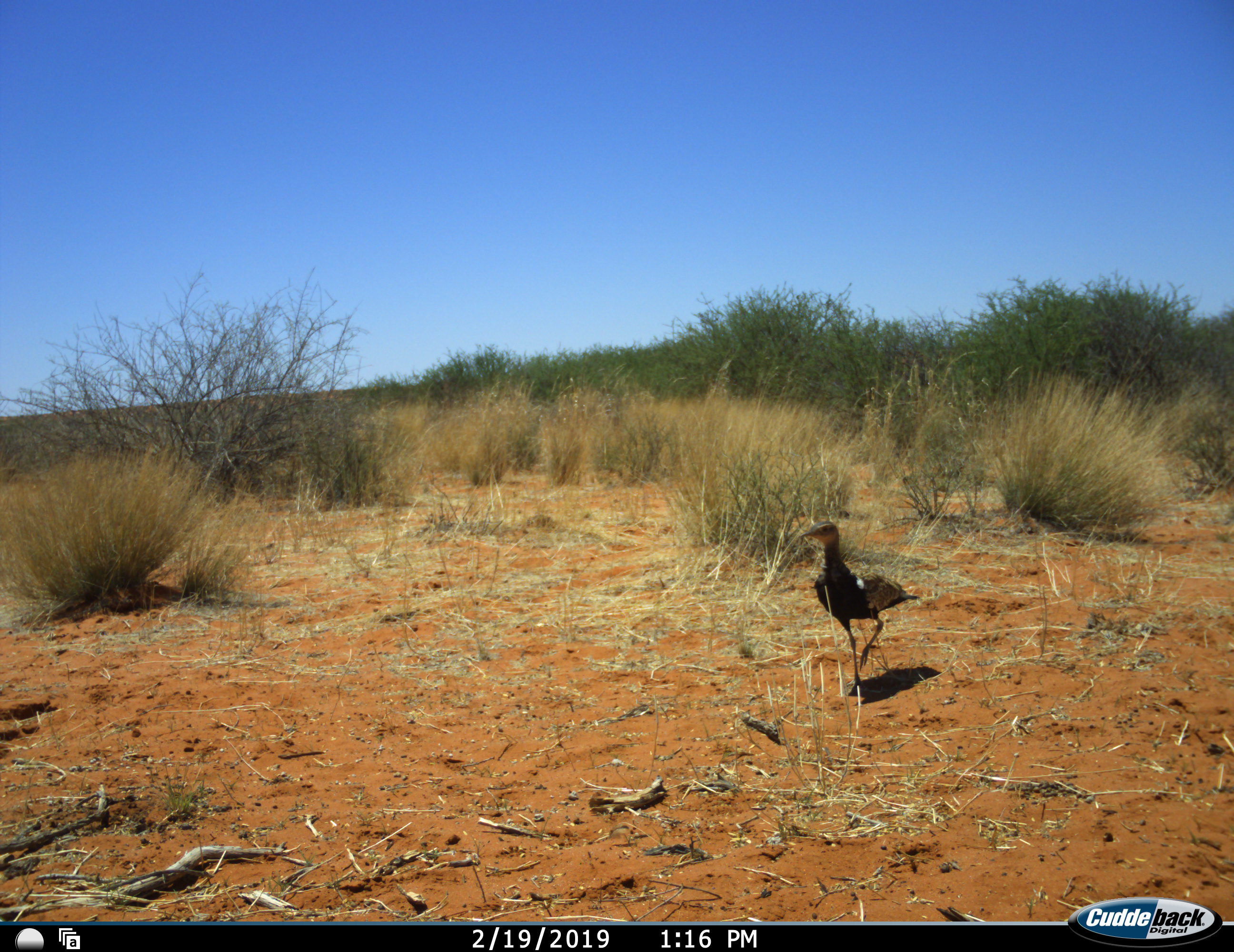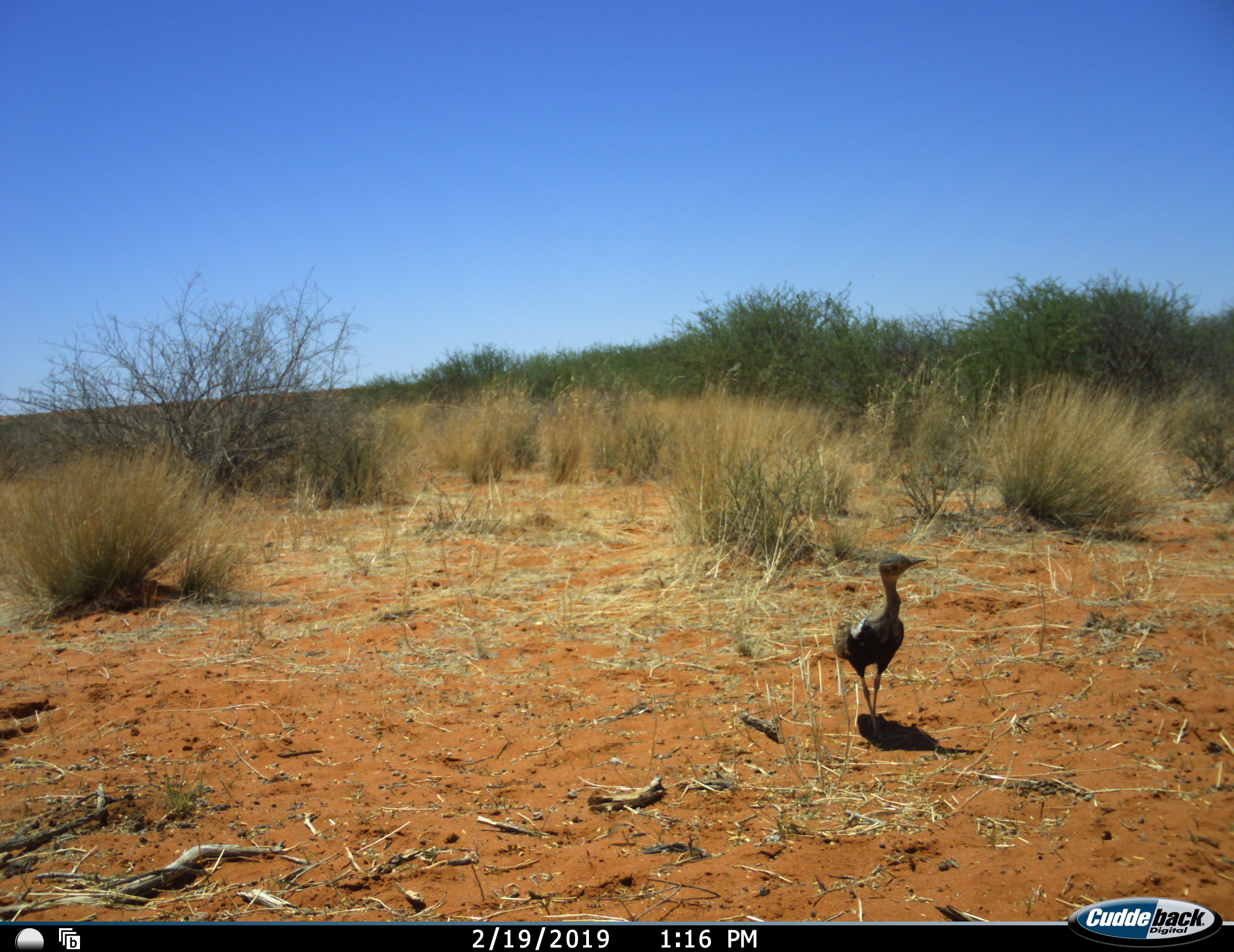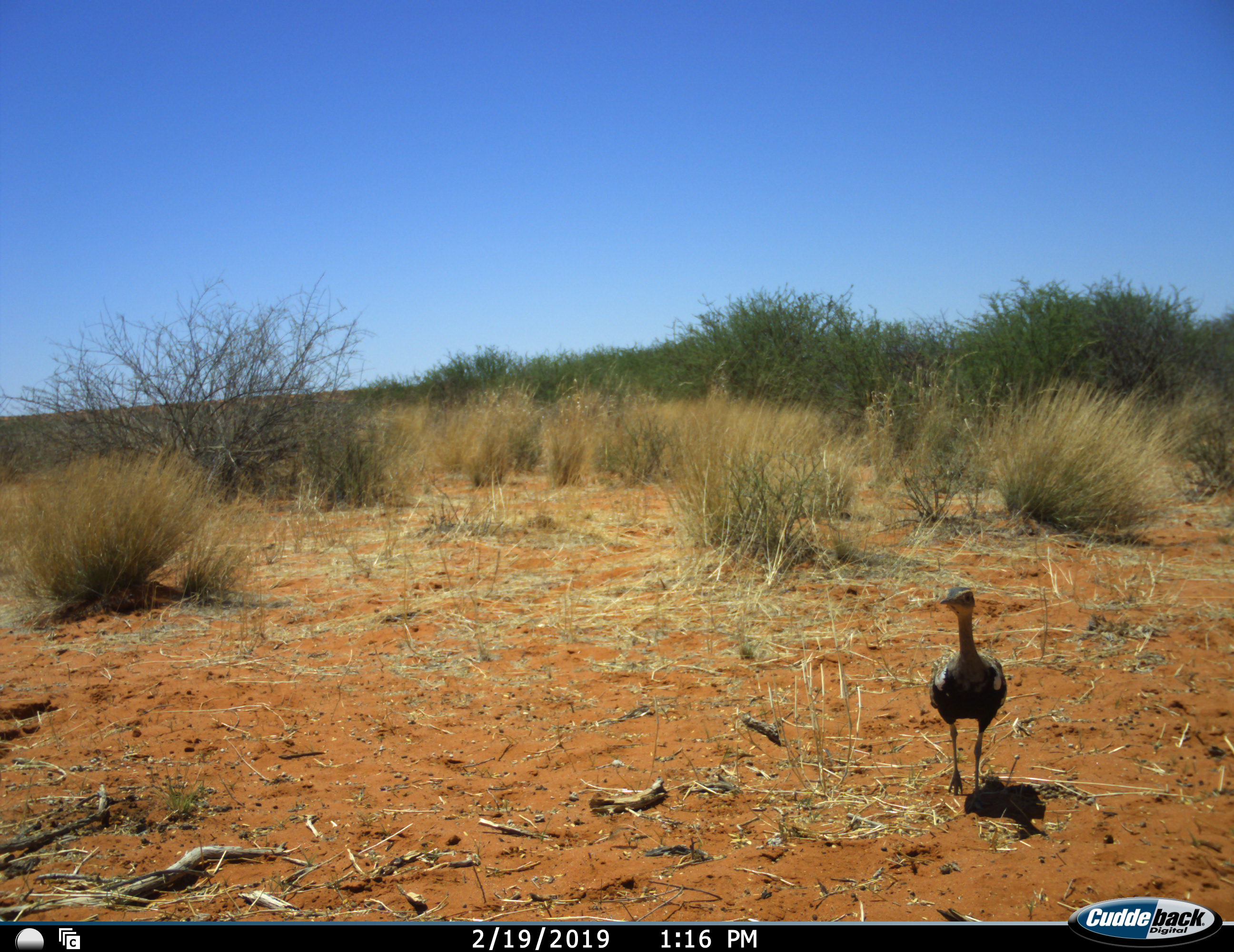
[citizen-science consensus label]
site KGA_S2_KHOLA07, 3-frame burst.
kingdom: Animalia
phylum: Chordata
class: Aves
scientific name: Aves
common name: bird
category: birdother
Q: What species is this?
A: Birdother (bird) (Aves).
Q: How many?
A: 1.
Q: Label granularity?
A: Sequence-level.